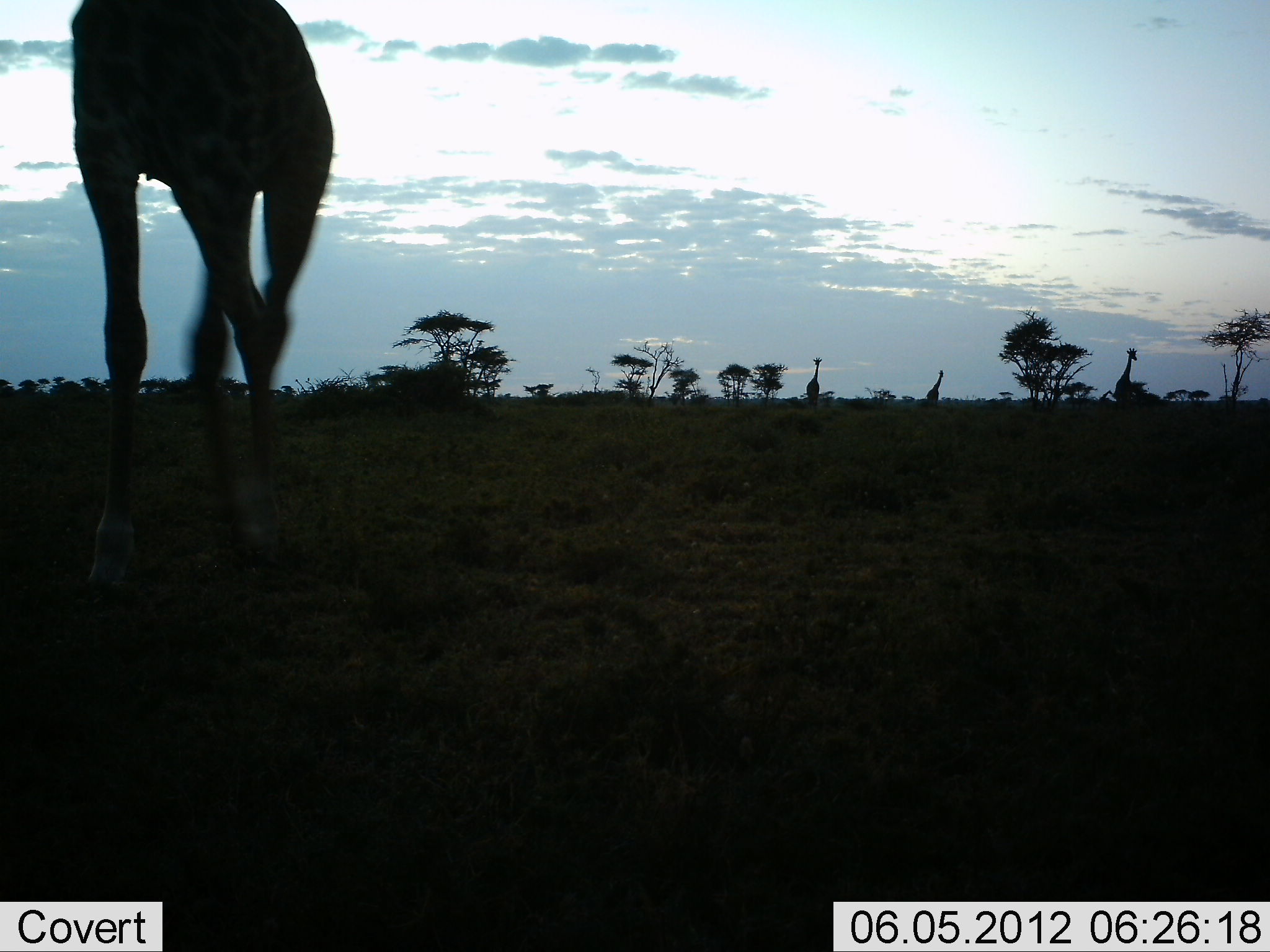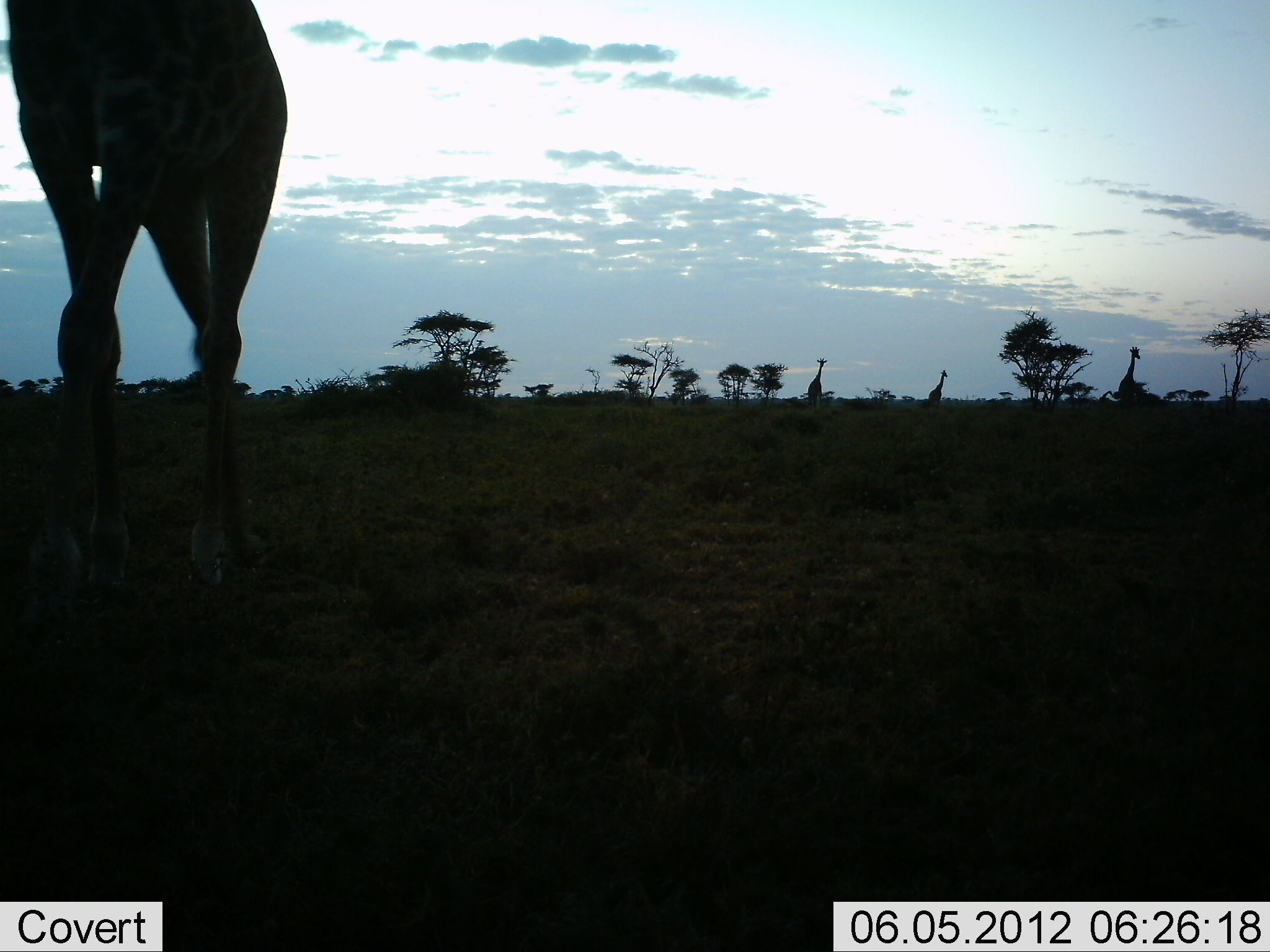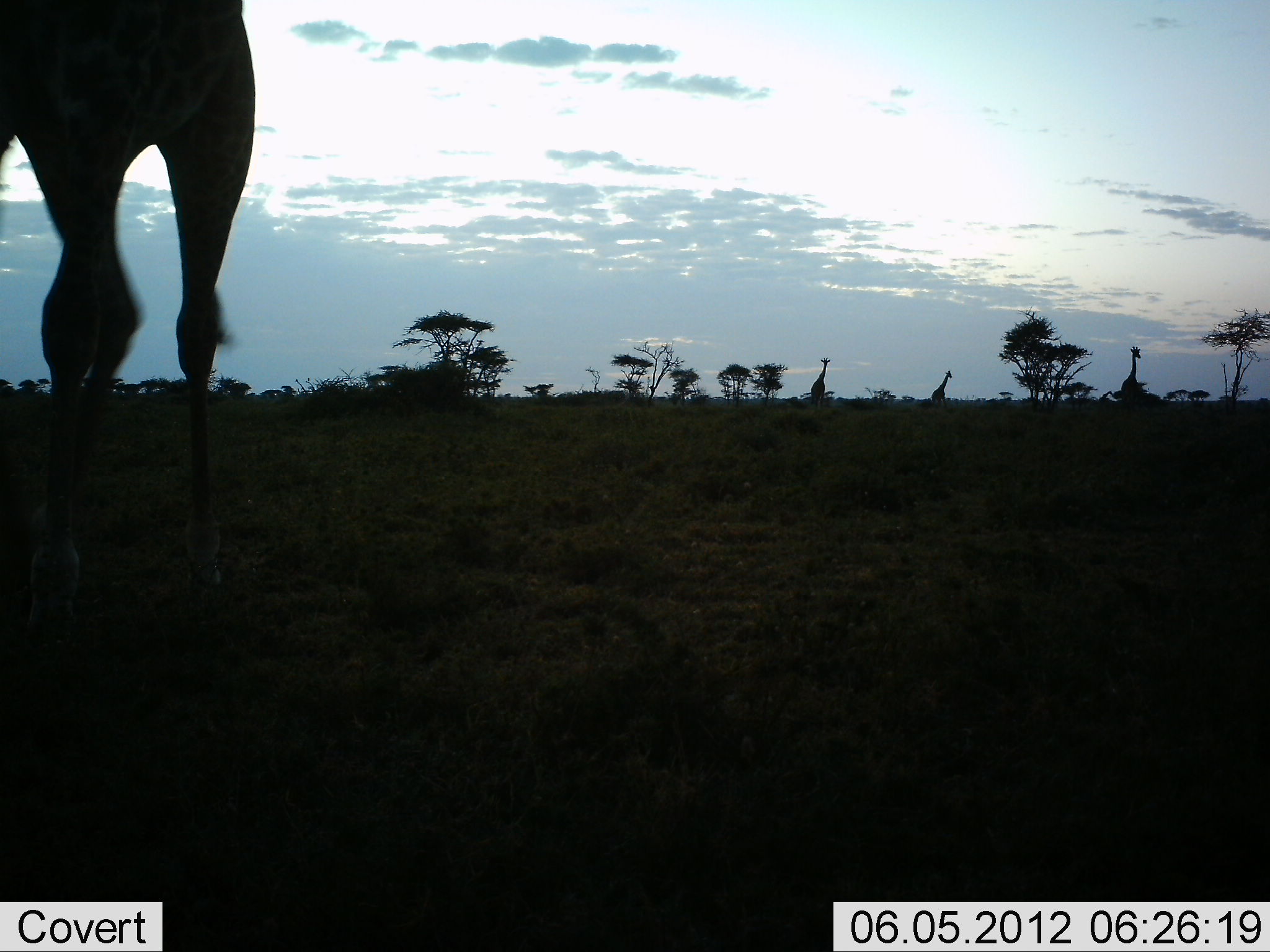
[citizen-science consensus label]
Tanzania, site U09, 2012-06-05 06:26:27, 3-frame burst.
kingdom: Animalia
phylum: Chordata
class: Mammalia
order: Artiodactyla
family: Giraffidae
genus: Giraffa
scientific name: Giraffa camelopardalis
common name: giraffe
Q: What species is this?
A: Giraffe (Giraffa camelopardalis).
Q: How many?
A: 4.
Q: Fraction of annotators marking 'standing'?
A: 40%.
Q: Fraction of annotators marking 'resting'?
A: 0%.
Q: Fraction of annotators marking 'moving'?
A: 70%.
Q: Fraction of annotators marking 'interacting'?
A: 0%.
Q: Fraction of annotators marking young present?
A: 0%.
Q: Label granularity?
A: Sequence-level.